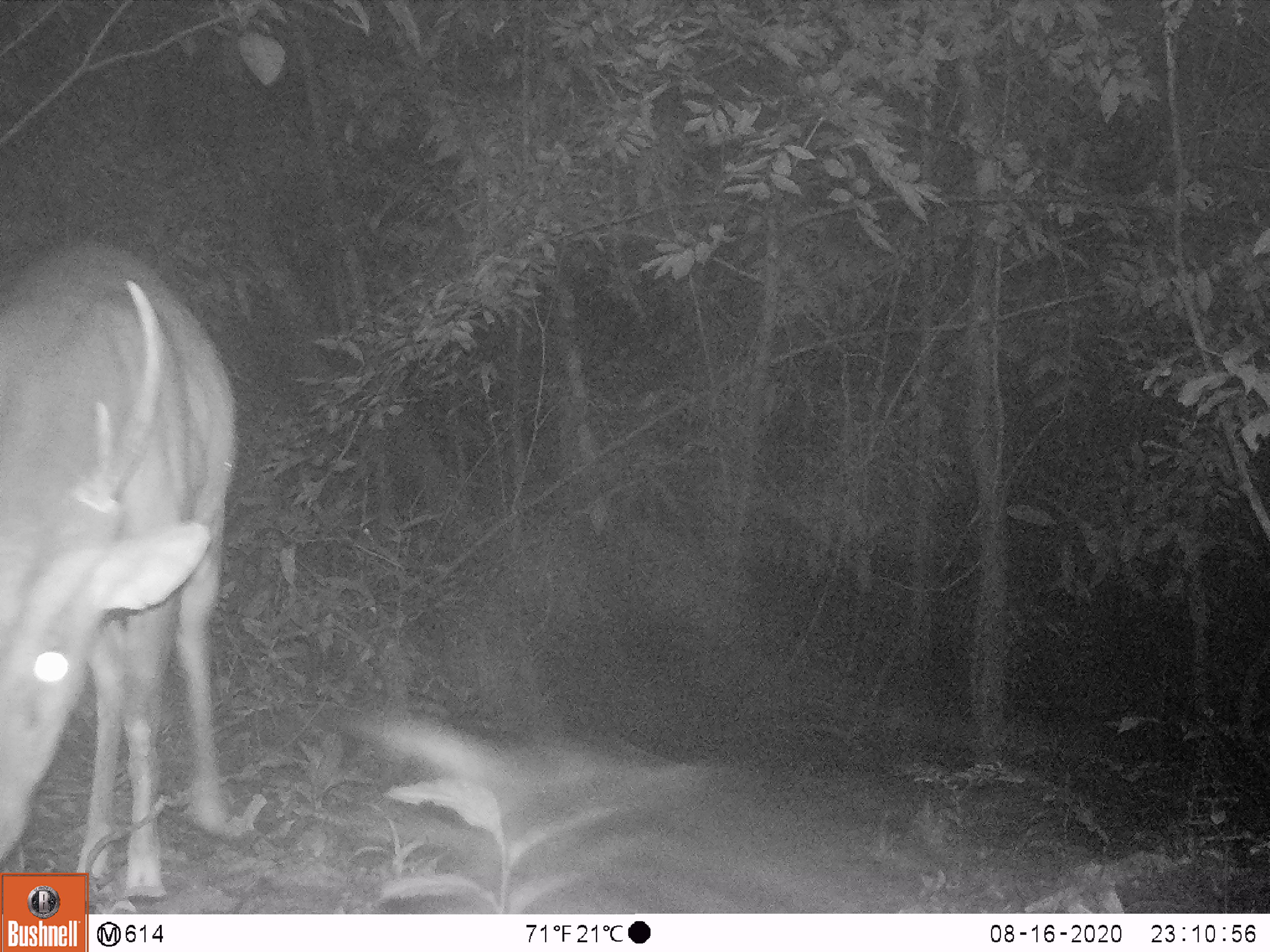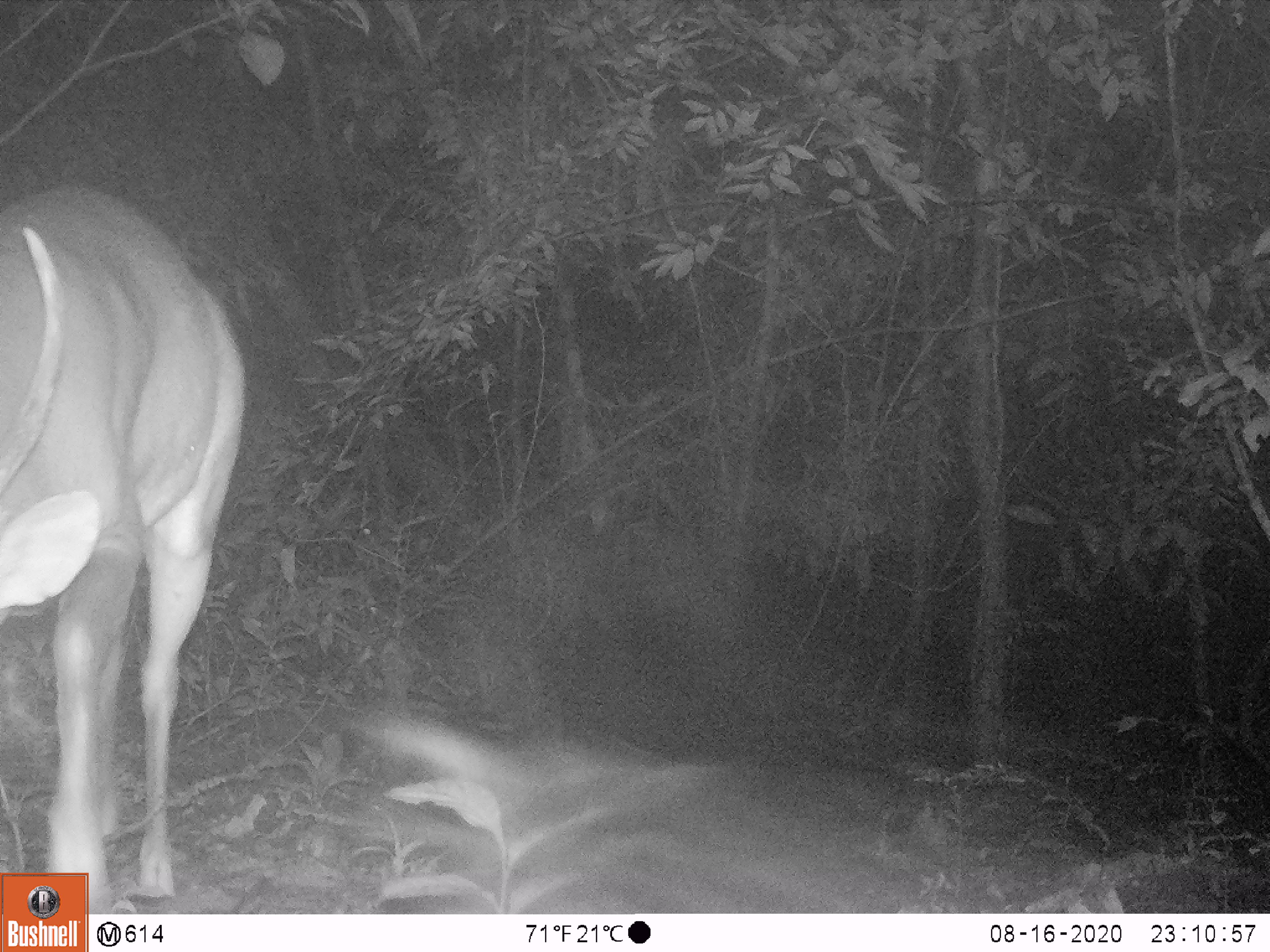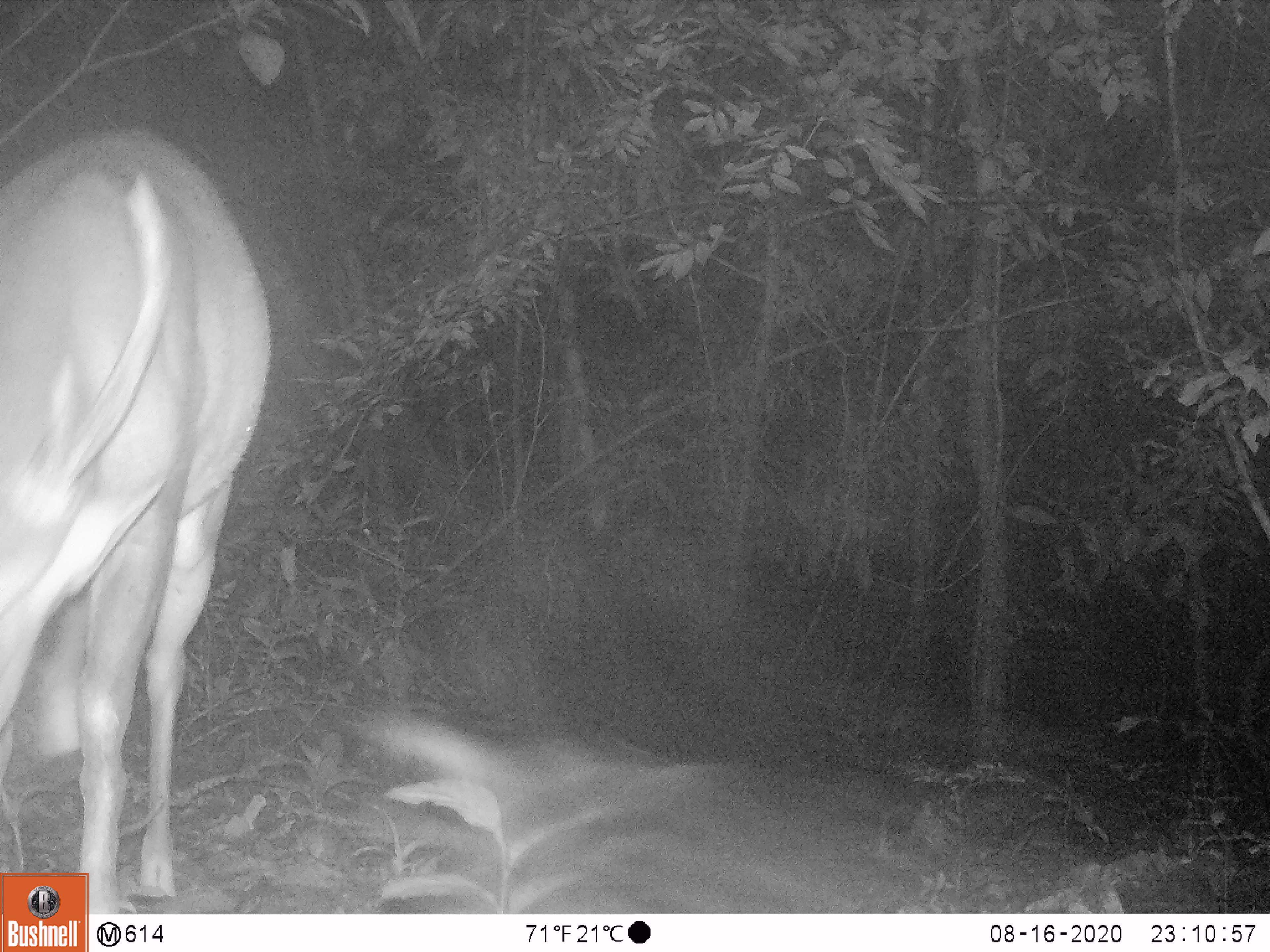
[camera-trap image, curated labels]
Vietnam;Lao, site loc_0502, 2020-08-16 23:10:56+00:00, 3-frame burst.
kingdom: Animalia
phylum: Chordata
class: Mammalia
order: Artiodactyla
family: Cervidae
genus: Muntiacus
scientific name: Muntiacus vuquangensis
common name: large-antlered muntjac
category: large antlered muntjac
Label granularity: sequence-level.